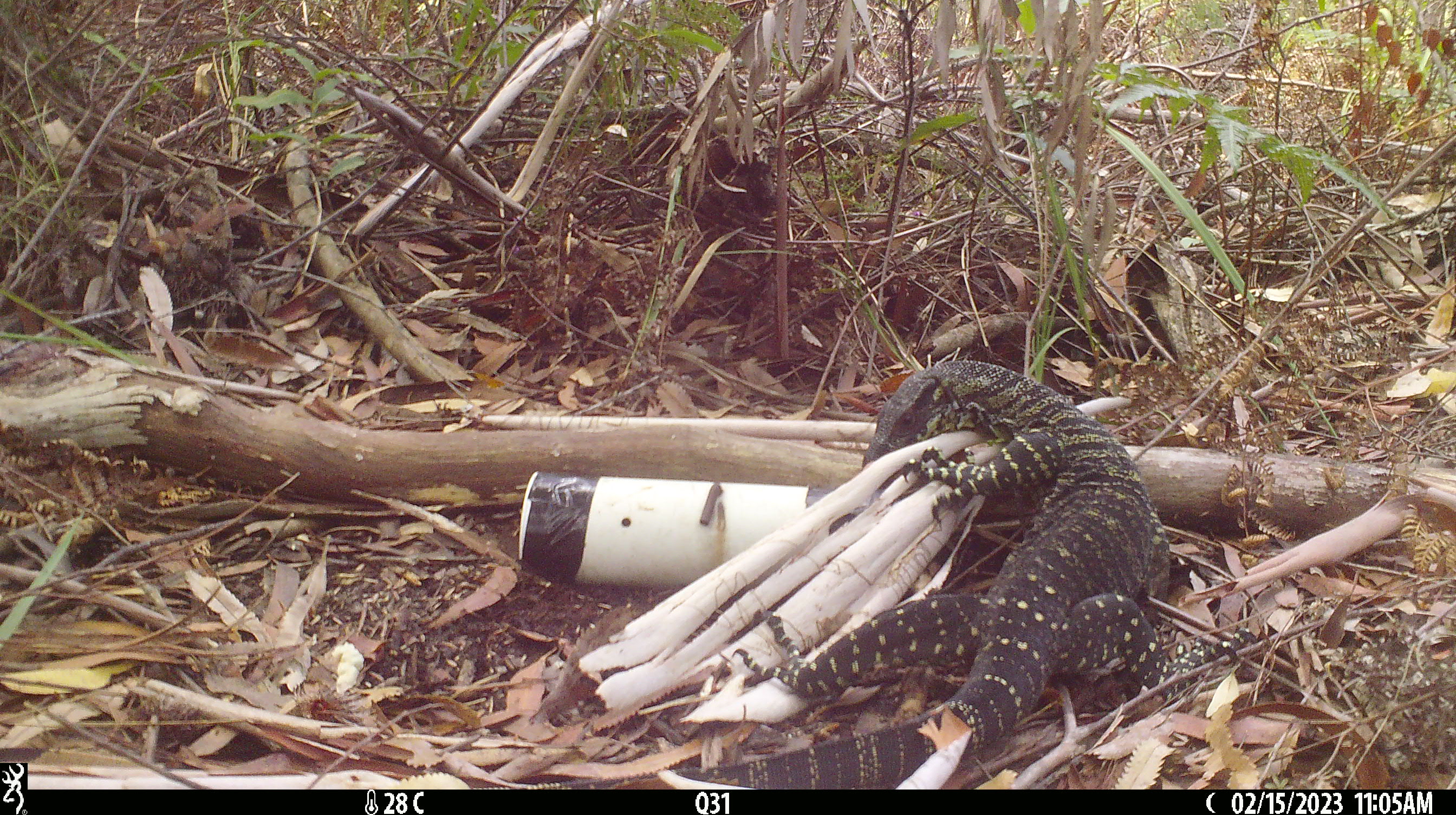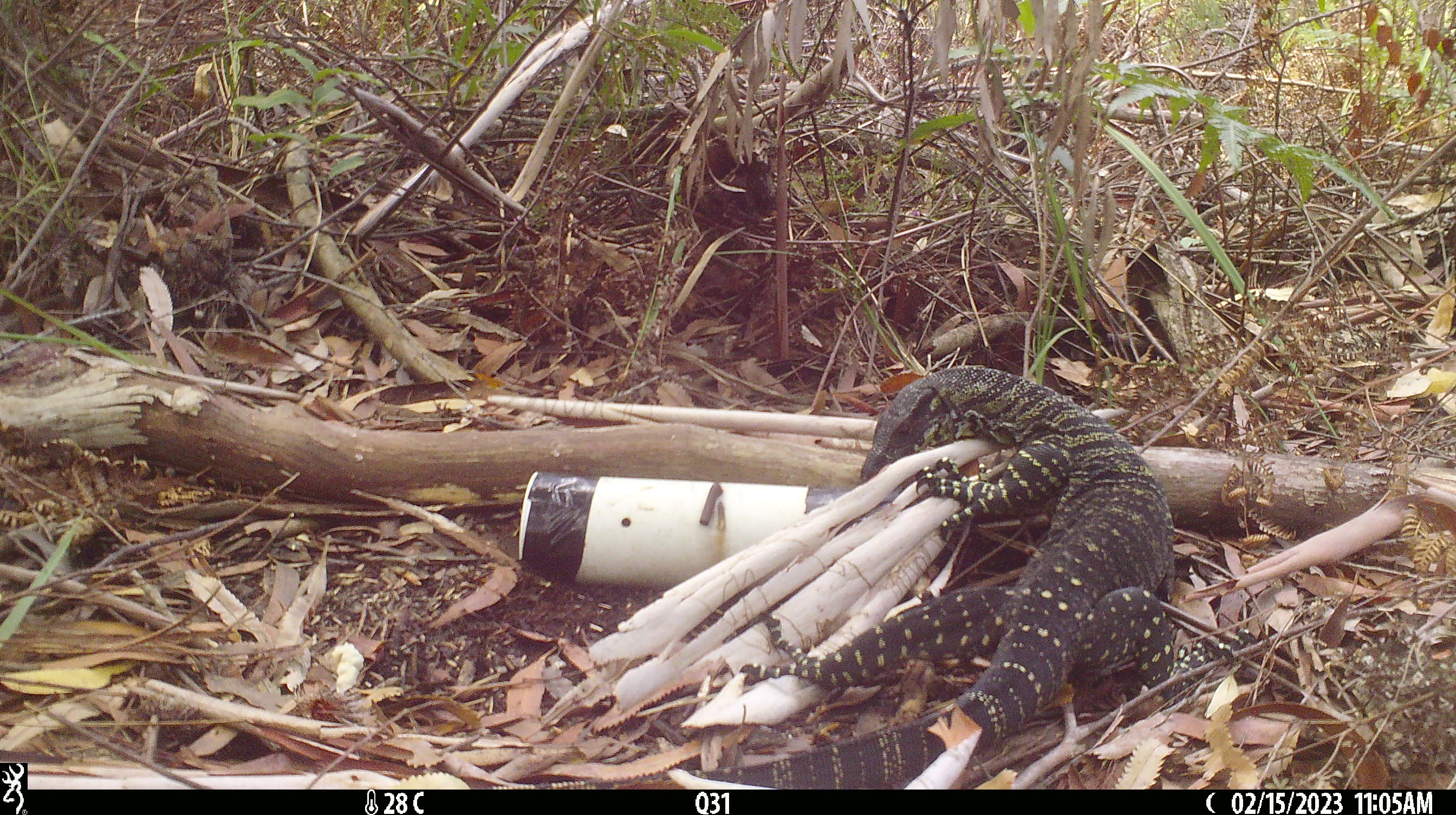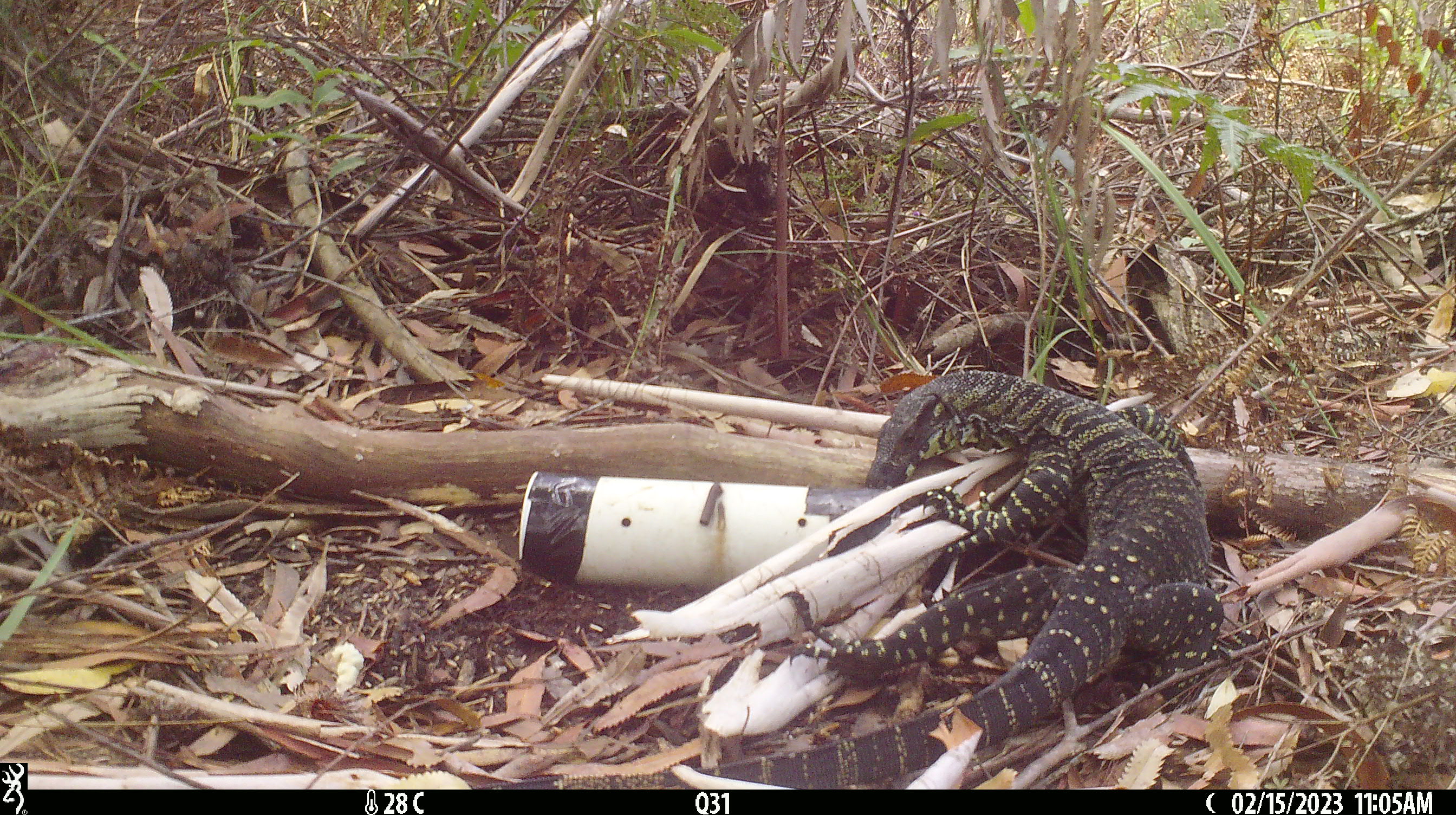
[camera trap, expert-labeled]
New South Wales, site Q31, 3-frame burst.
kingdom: Animalia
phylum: Chordata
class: Reptilia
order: Squamata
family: Varanidae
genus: Varanus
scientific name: Varanus varius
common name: lace monitor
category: goanna